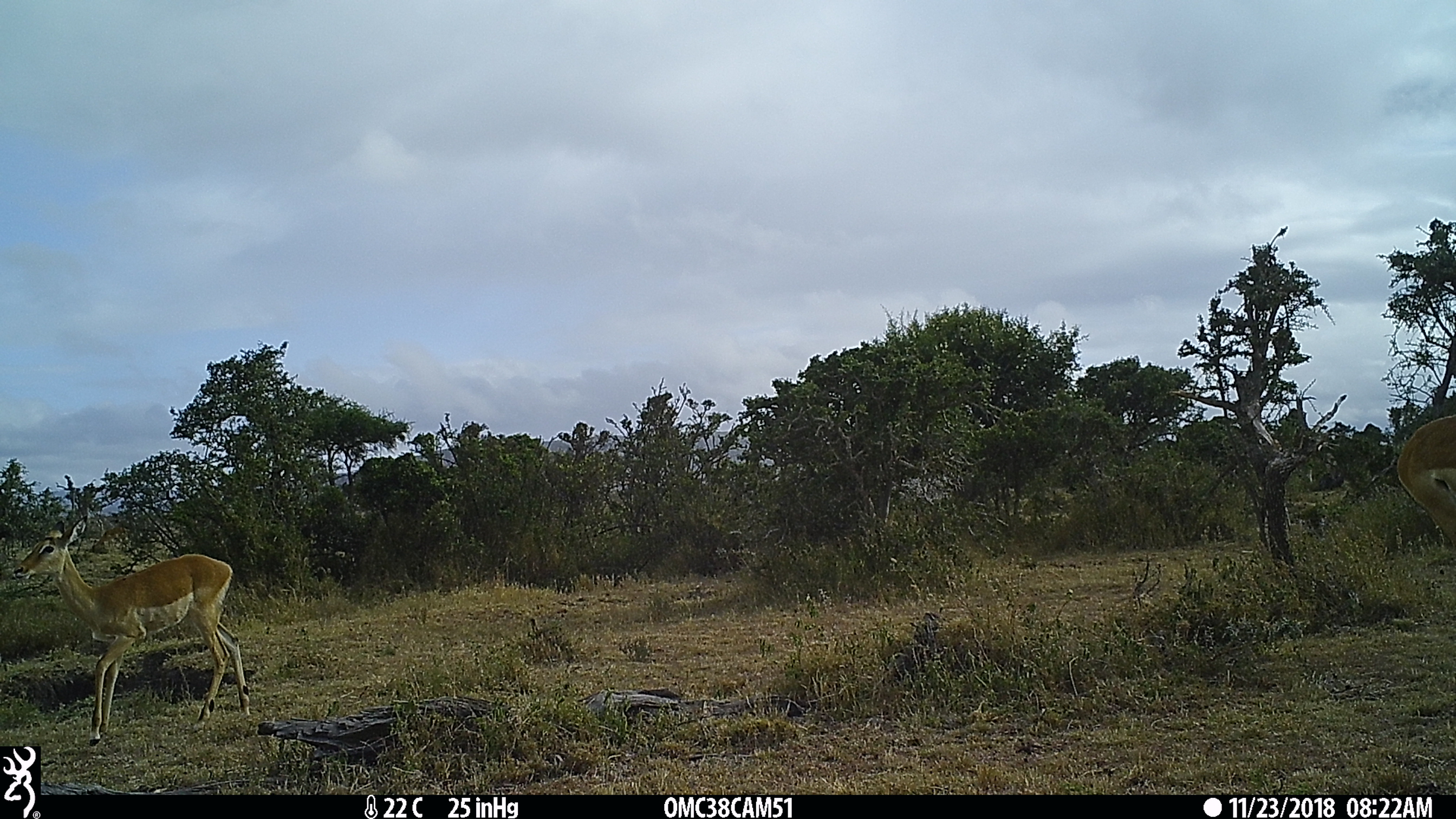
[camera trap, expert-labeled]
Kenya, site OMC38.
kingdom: Animalia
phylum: Chordata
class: Mammalia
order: Artiodactyla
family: Bovidae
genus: Aepyceros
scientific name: Aepyceros melampus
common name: impala